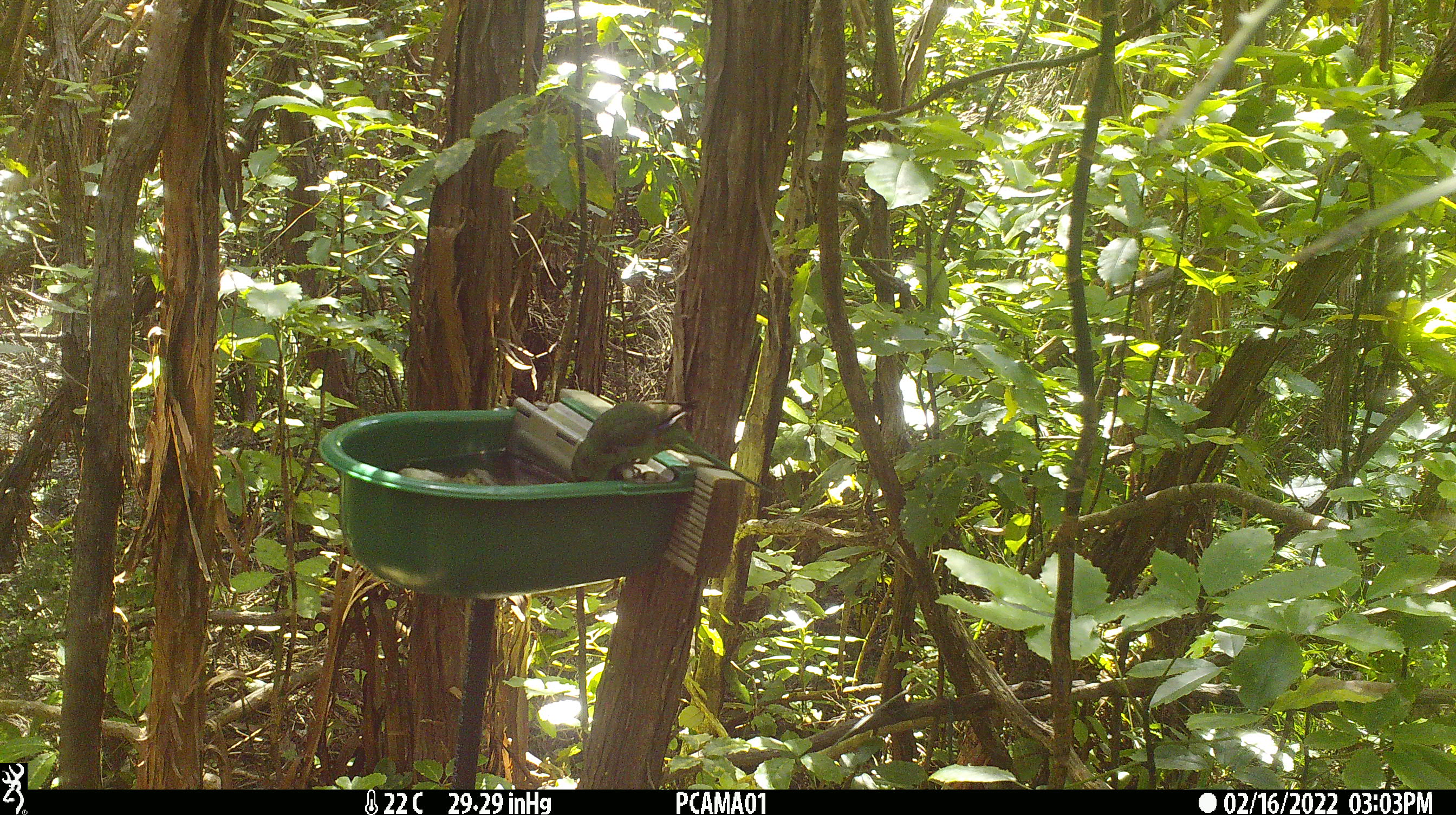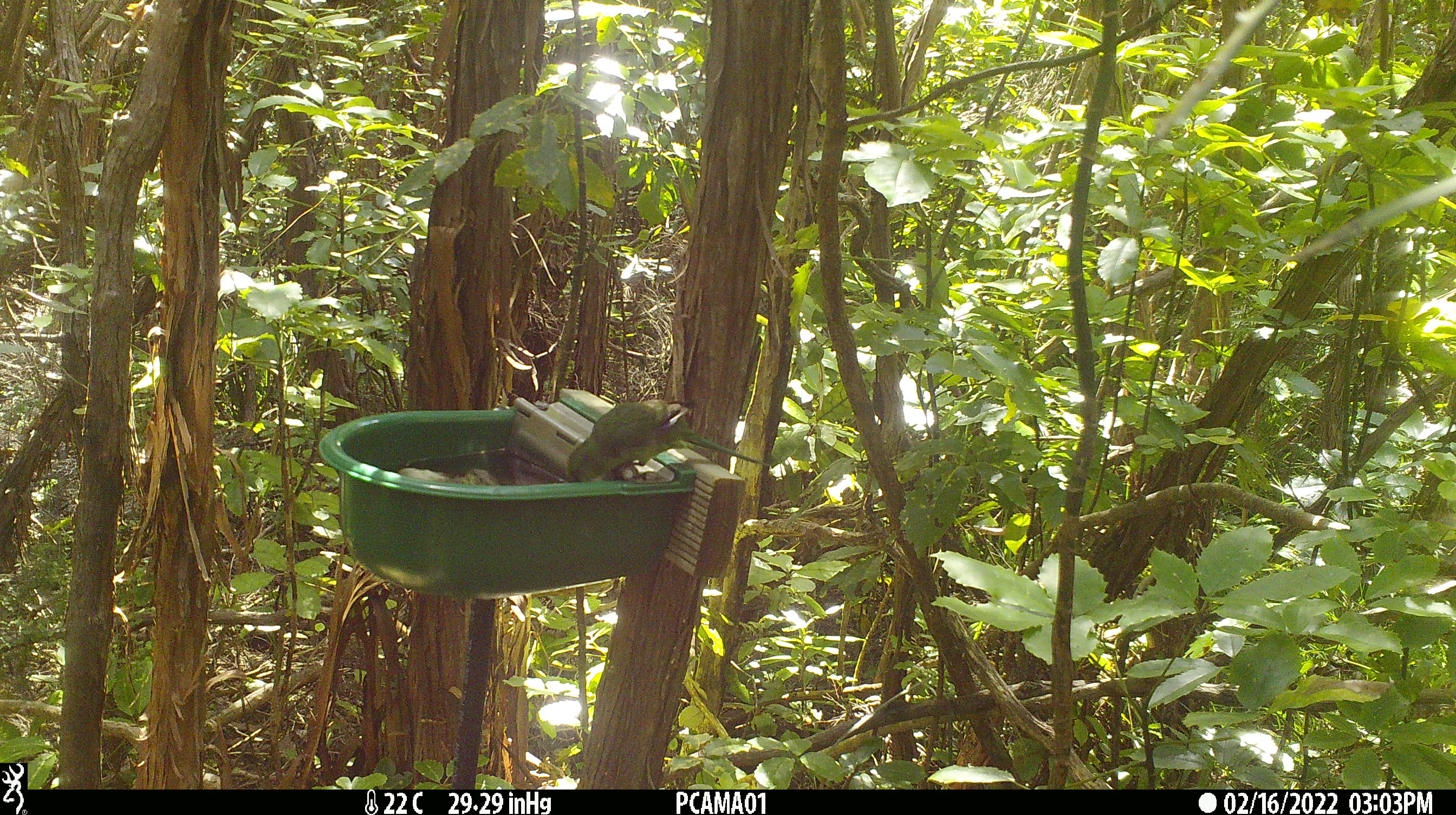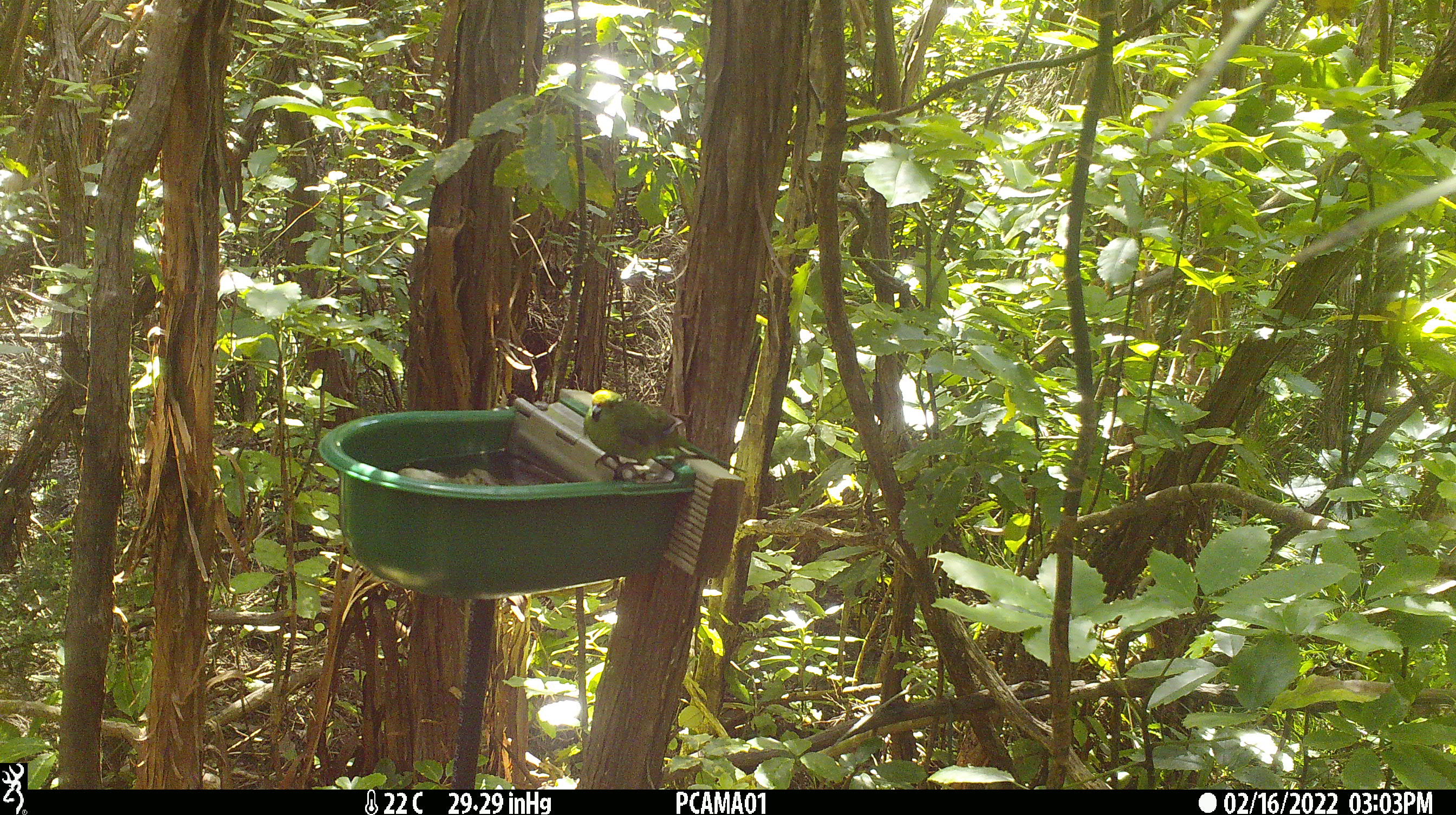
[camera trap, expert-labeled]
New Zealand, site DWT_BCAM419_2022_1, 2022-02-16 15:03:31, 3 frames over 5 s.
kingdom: Animalia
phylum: Chordata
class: Aves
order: Psittaciformes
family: Psittaculidae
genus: Cyanoramphus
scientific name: Cyanoramphus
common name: parakeet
Parakeet (Cyanoramphus).